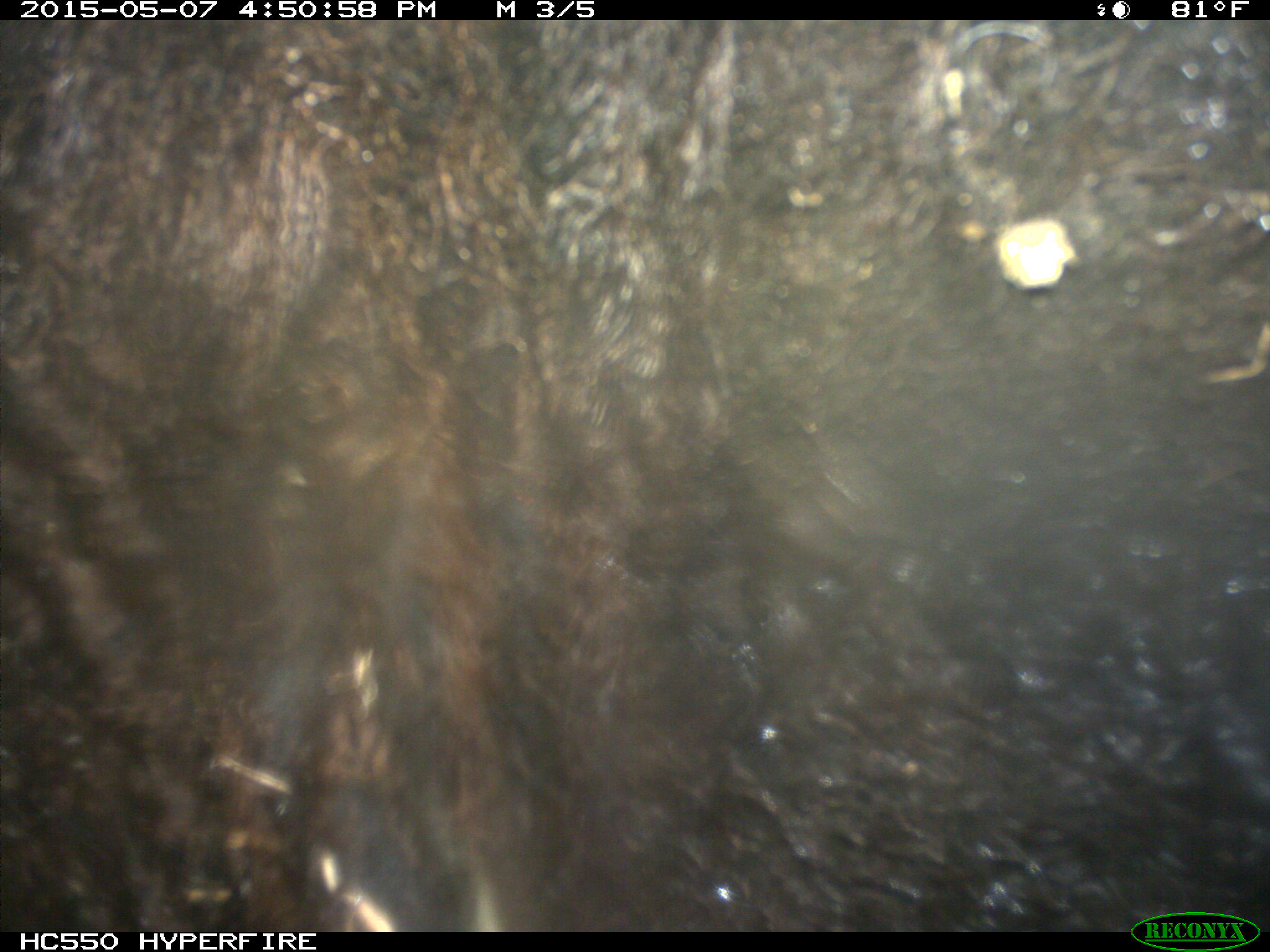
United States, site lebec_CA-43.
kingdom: Animalia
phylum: Chordata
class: Mammalia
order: Artiodactyla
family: Bovidae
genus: Bos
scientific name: Bos taurus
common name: domestic cow